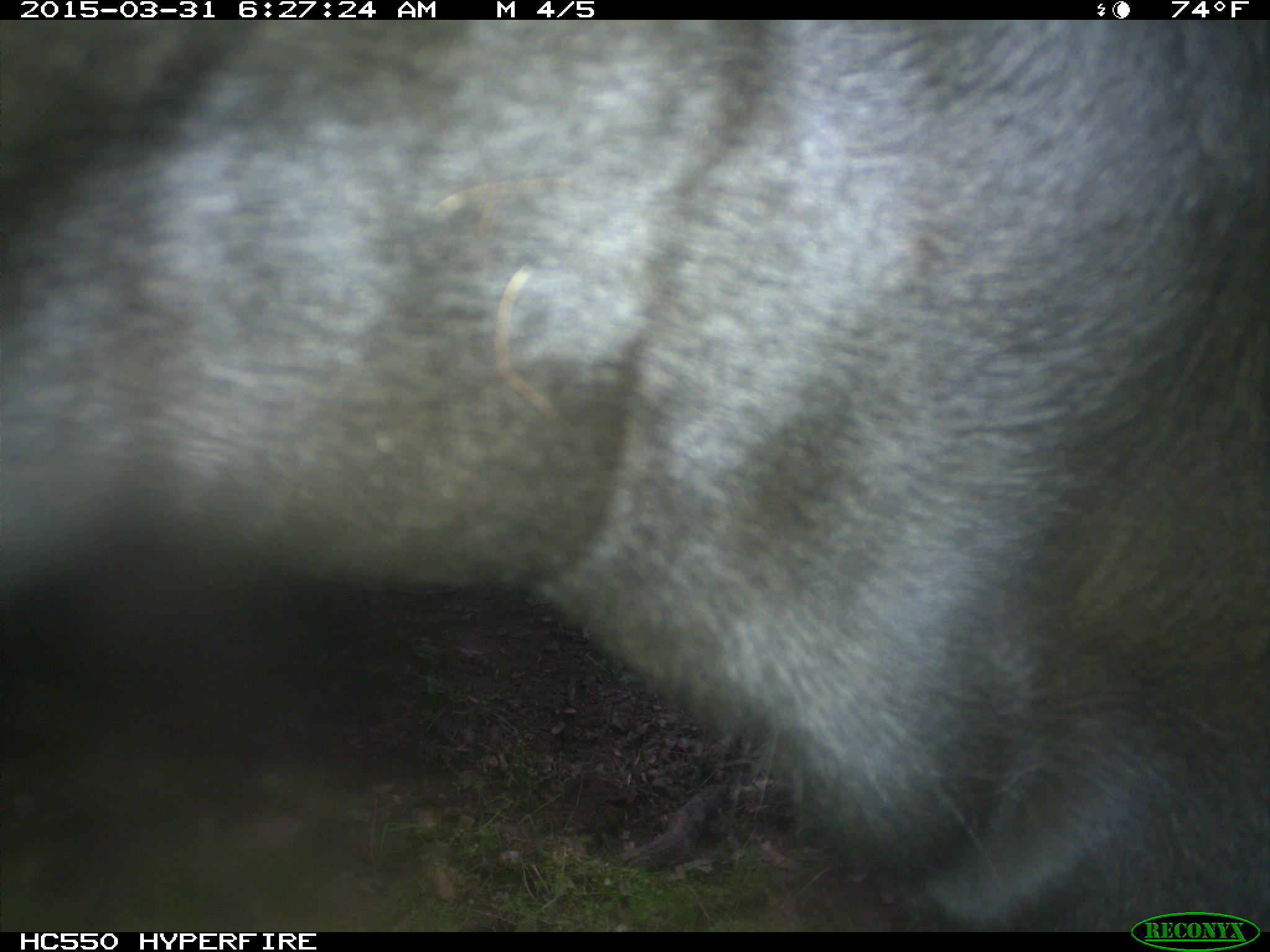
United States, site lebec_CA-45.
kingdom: Animalia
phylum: Chordata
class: Mammalia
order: Artiodactyla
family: Bovidae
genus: Bos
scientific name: Bos taurus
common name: domestic cow